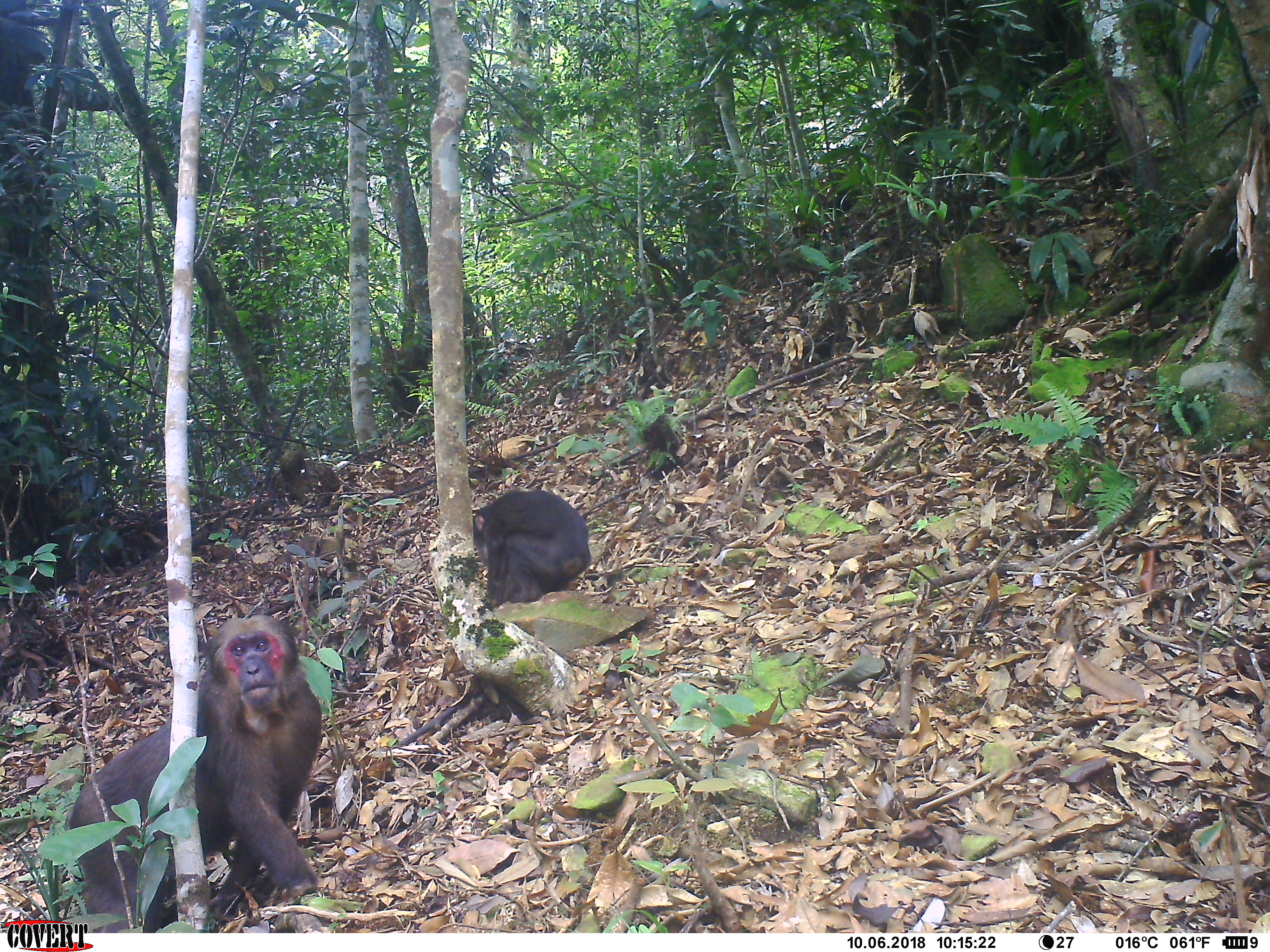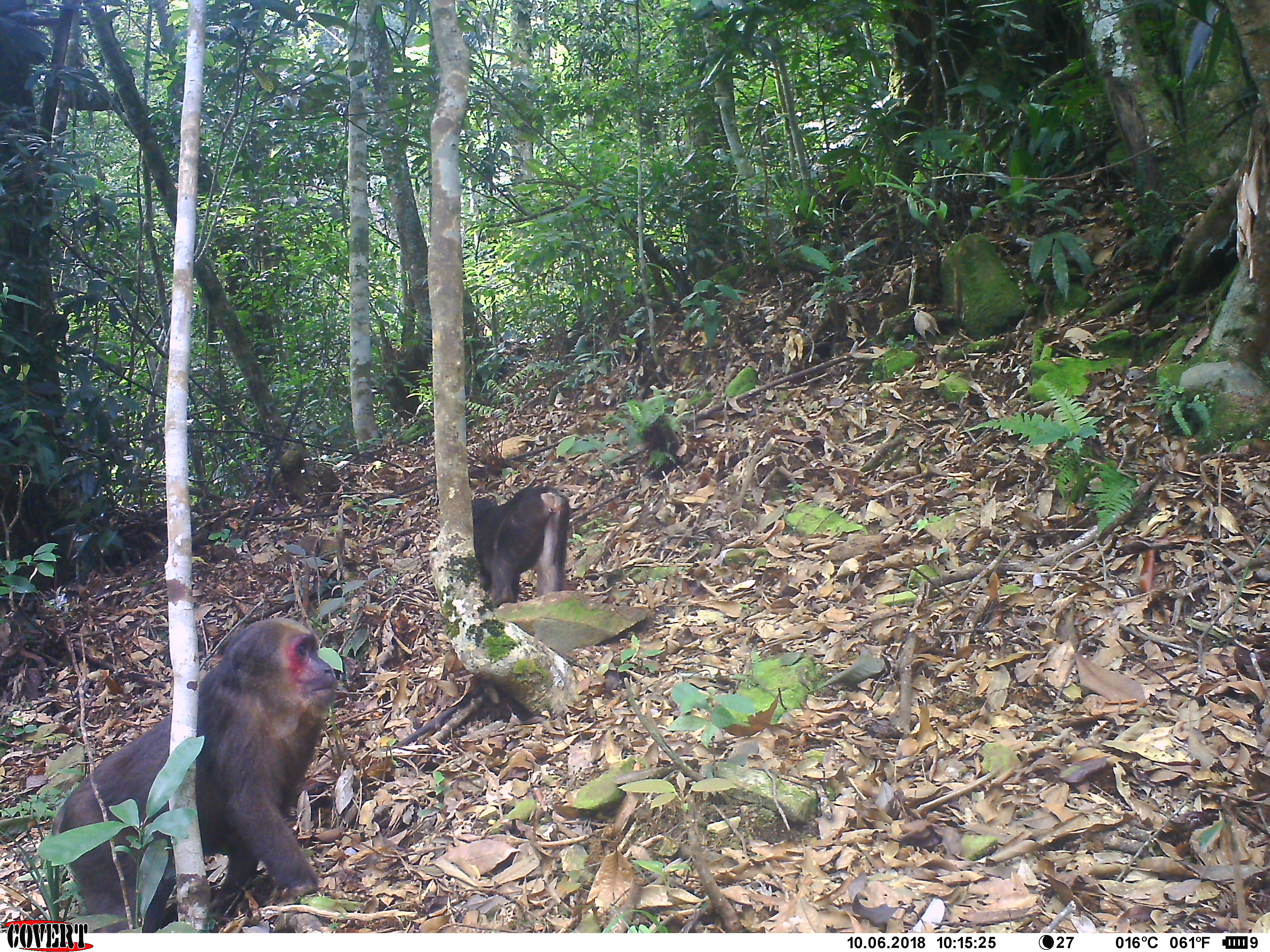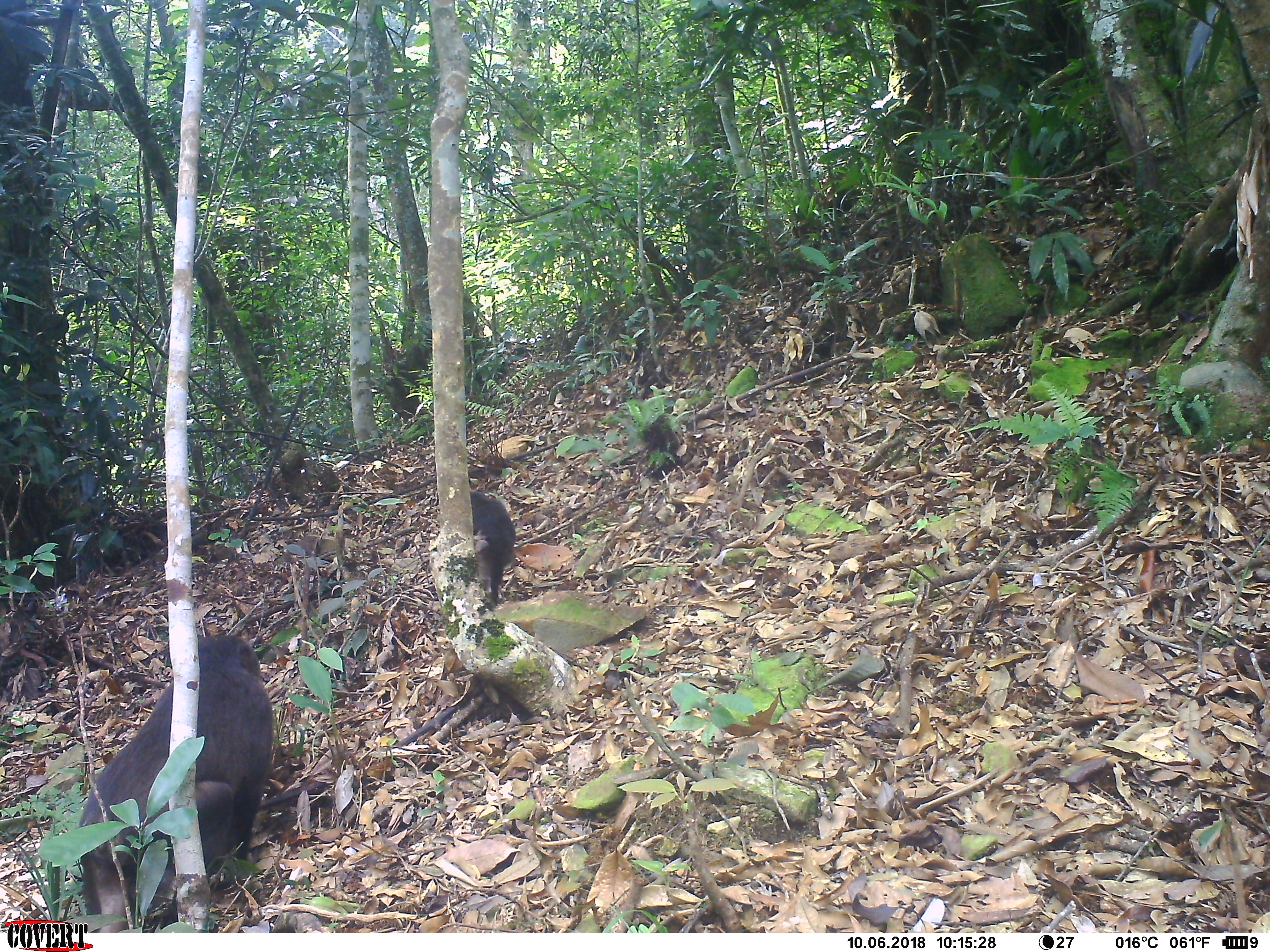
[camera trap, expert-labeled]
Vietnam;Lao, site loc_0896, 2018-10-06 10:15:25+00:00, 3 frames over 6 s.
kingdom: Animalia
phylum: Chordata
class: Mammalia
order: Primates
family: Cercopithecidae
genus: Macaca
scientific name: Macaca arctoides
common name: stump-tailed macaque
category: stump tailed macaque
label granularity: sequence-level